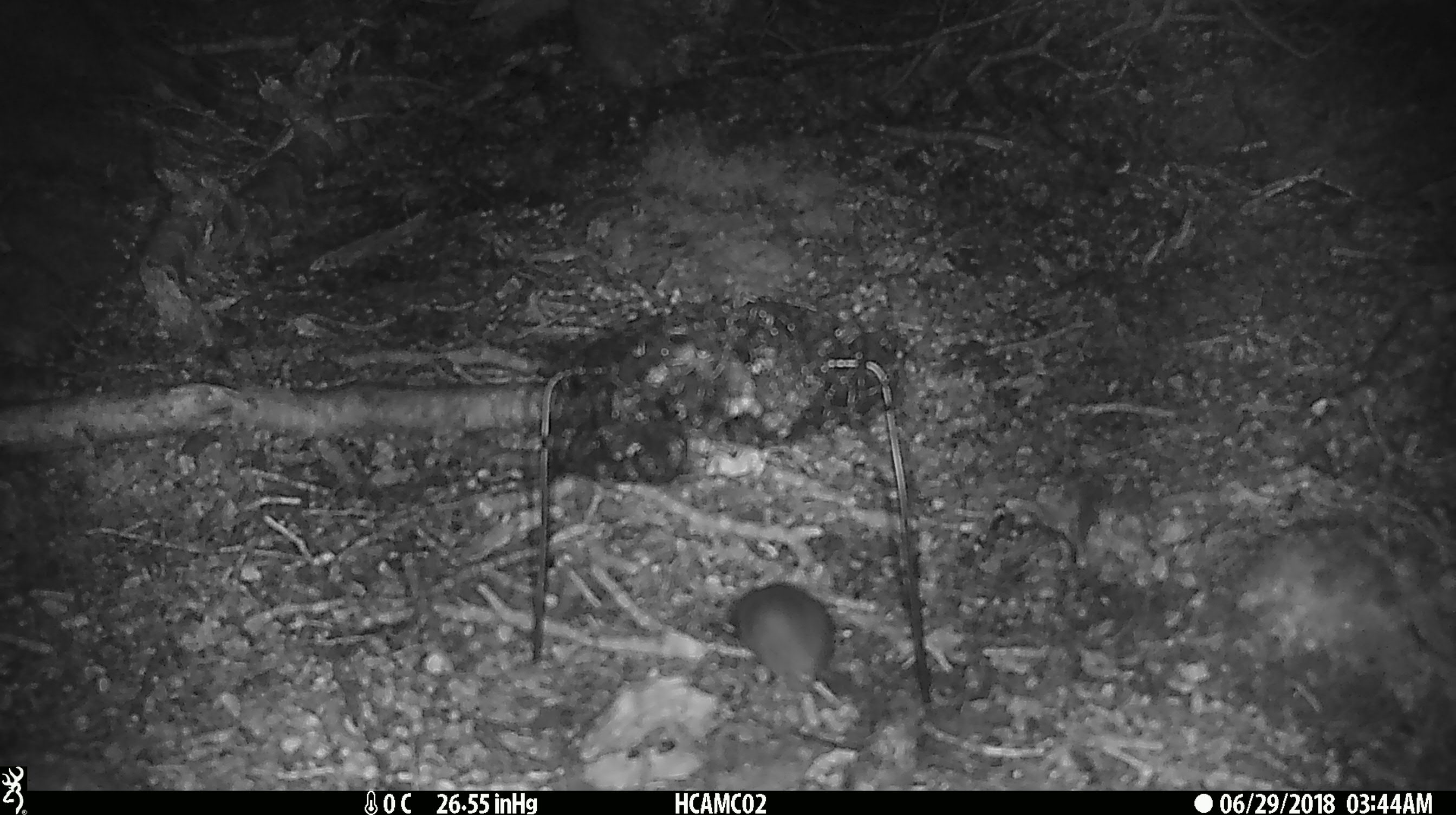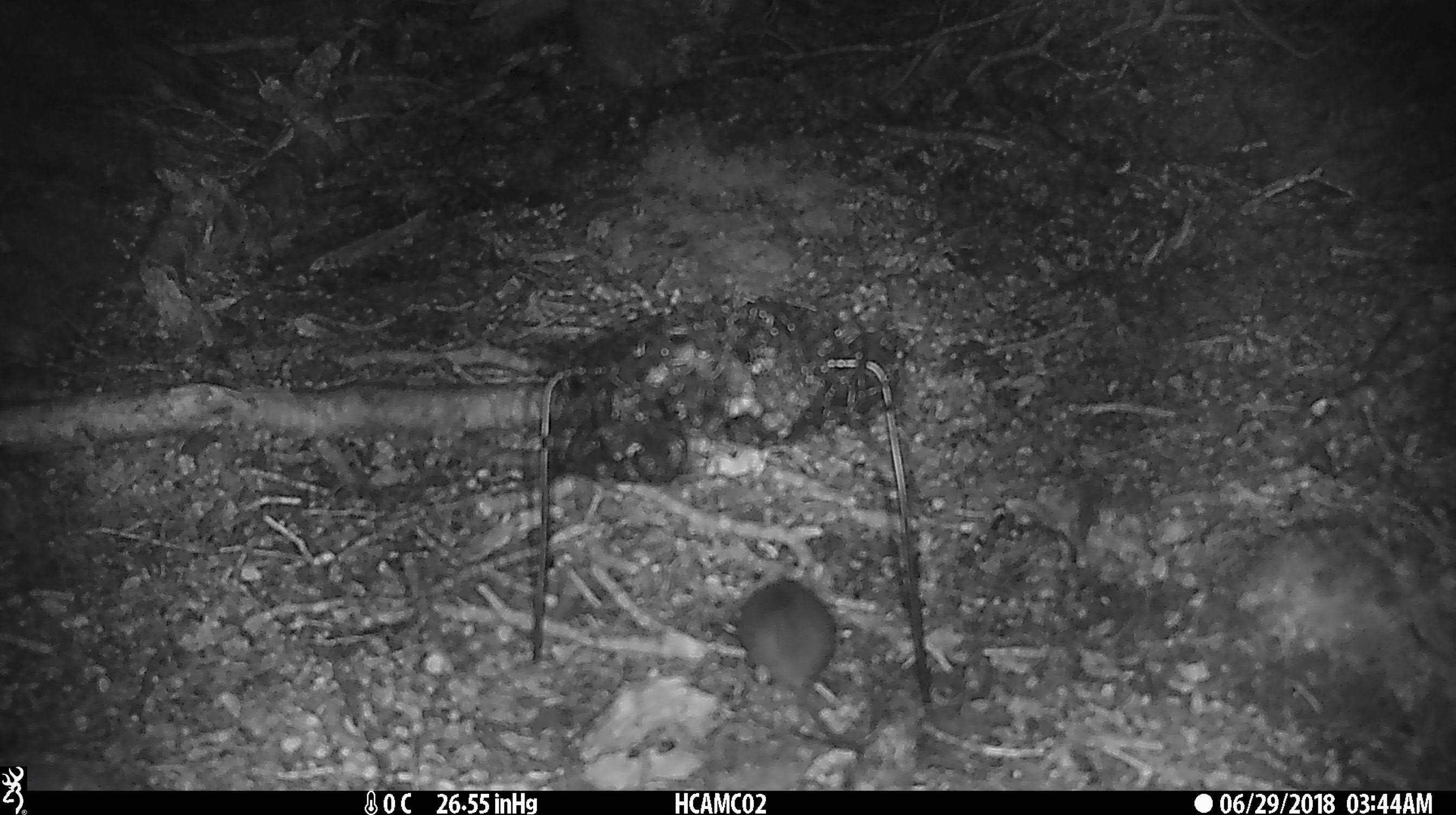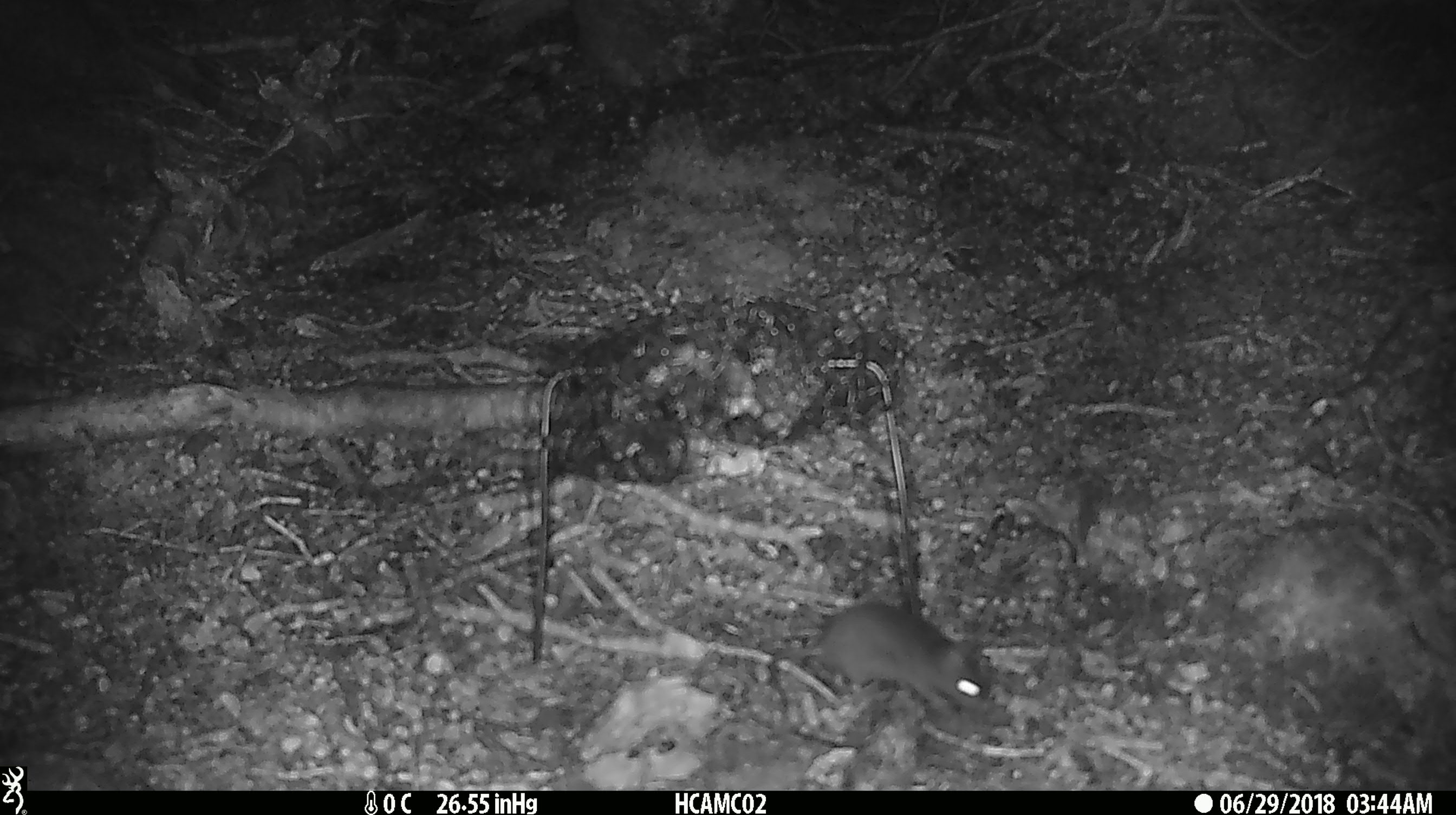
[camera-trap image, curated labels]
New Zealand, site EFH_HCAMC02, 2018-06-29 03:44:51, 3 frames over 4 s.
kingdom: Animalia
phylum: Chordata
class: Mammalia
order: Rodentia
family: Muridae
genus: Mus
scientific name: Mus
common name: mouse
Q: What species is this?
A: Mouse (Mus).